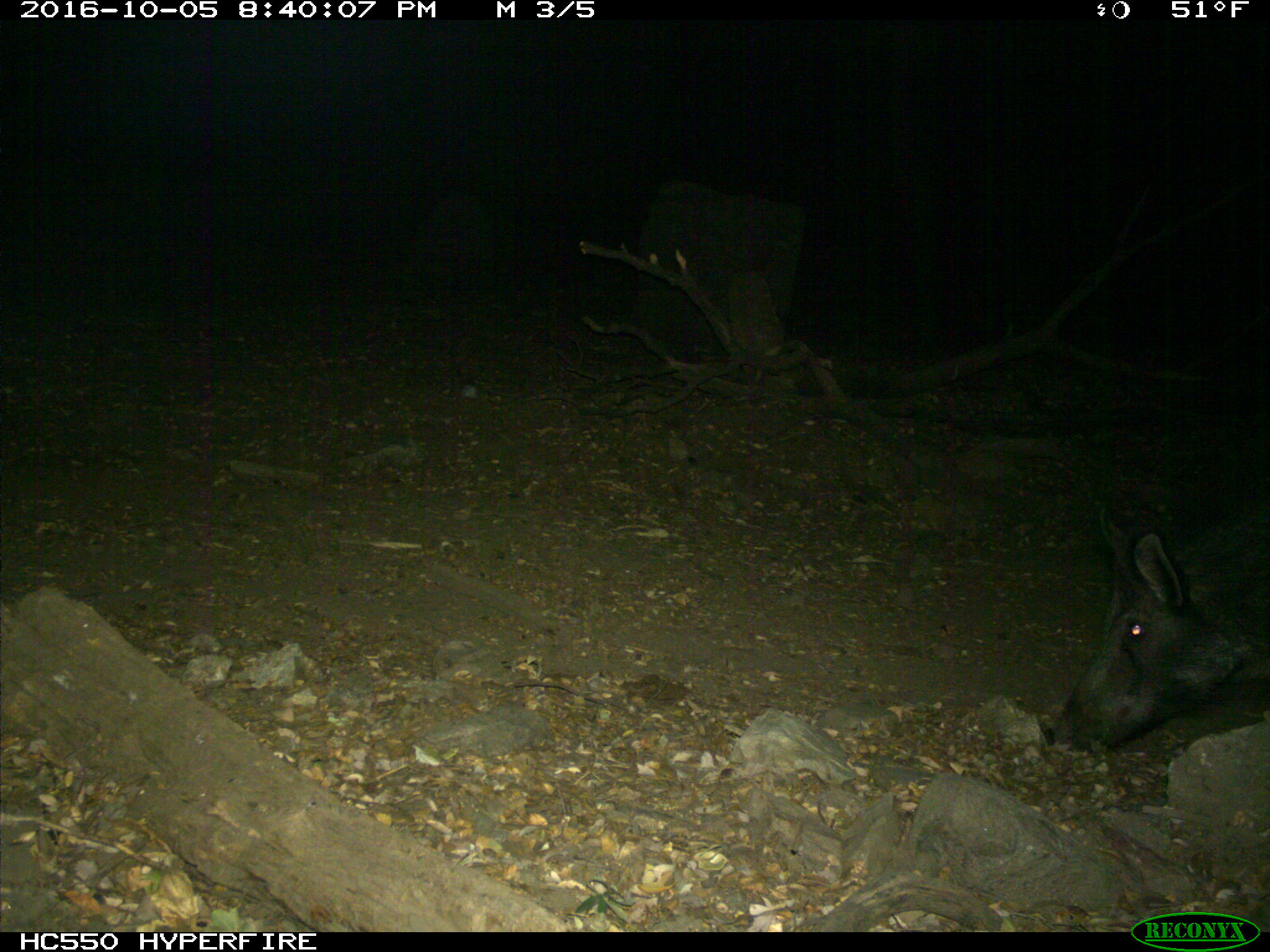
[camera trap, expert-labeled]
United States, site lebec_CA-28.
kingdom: Animalia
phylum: Chordata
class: Mammalia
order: Artiodactyla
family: Suidae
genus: Sus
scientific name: Sus scrofa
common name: wild boar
Sus scrofa (wild boar).